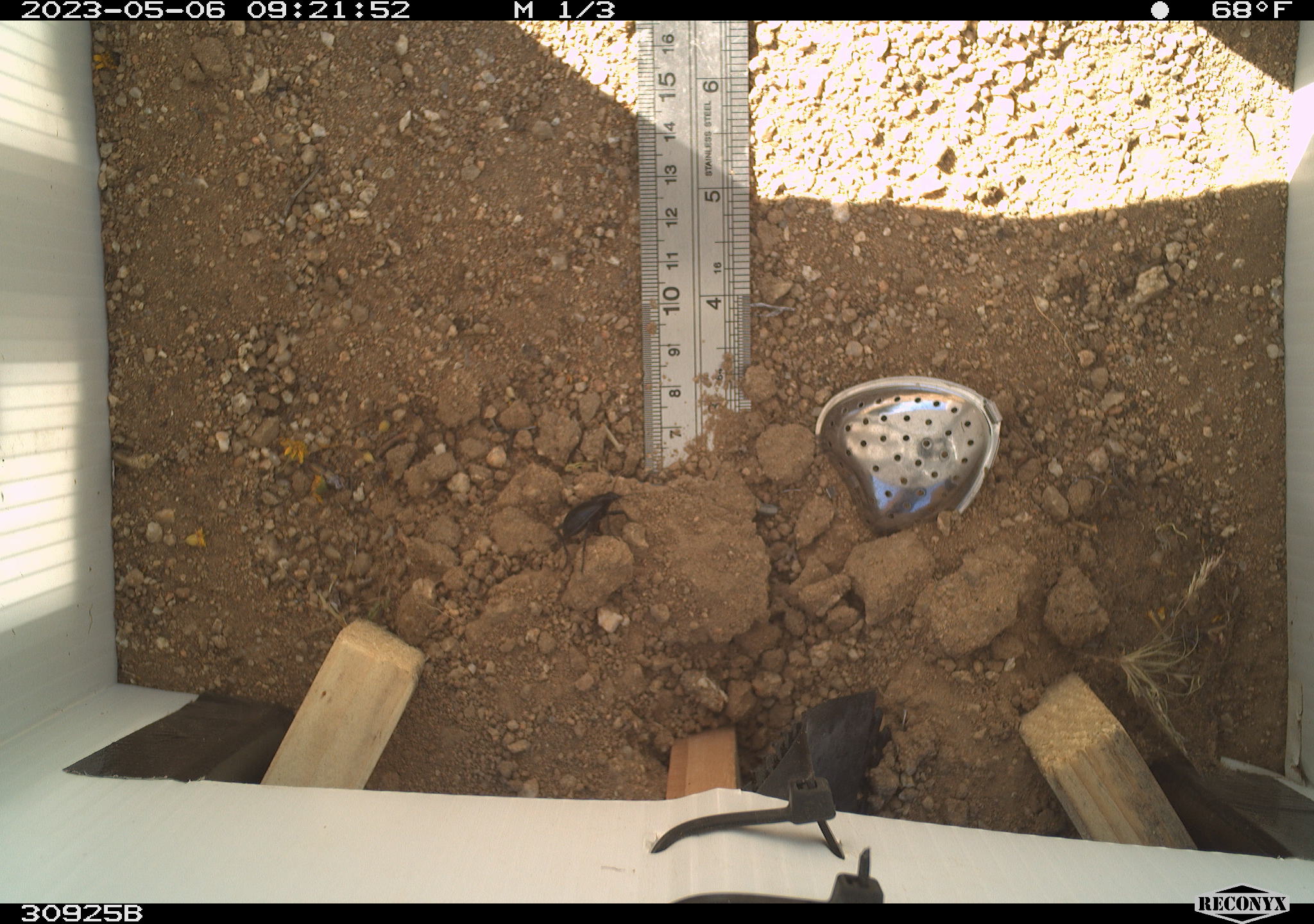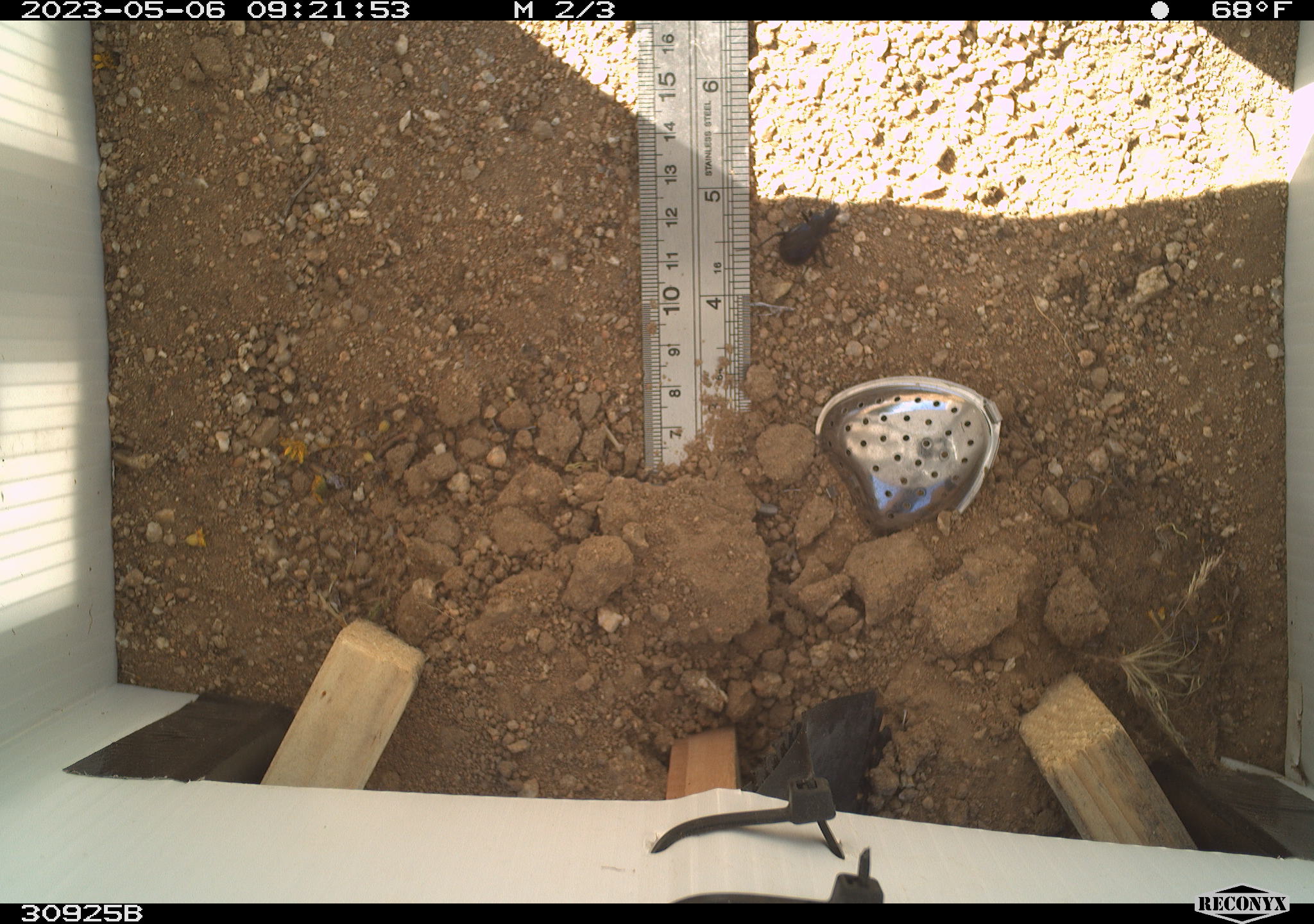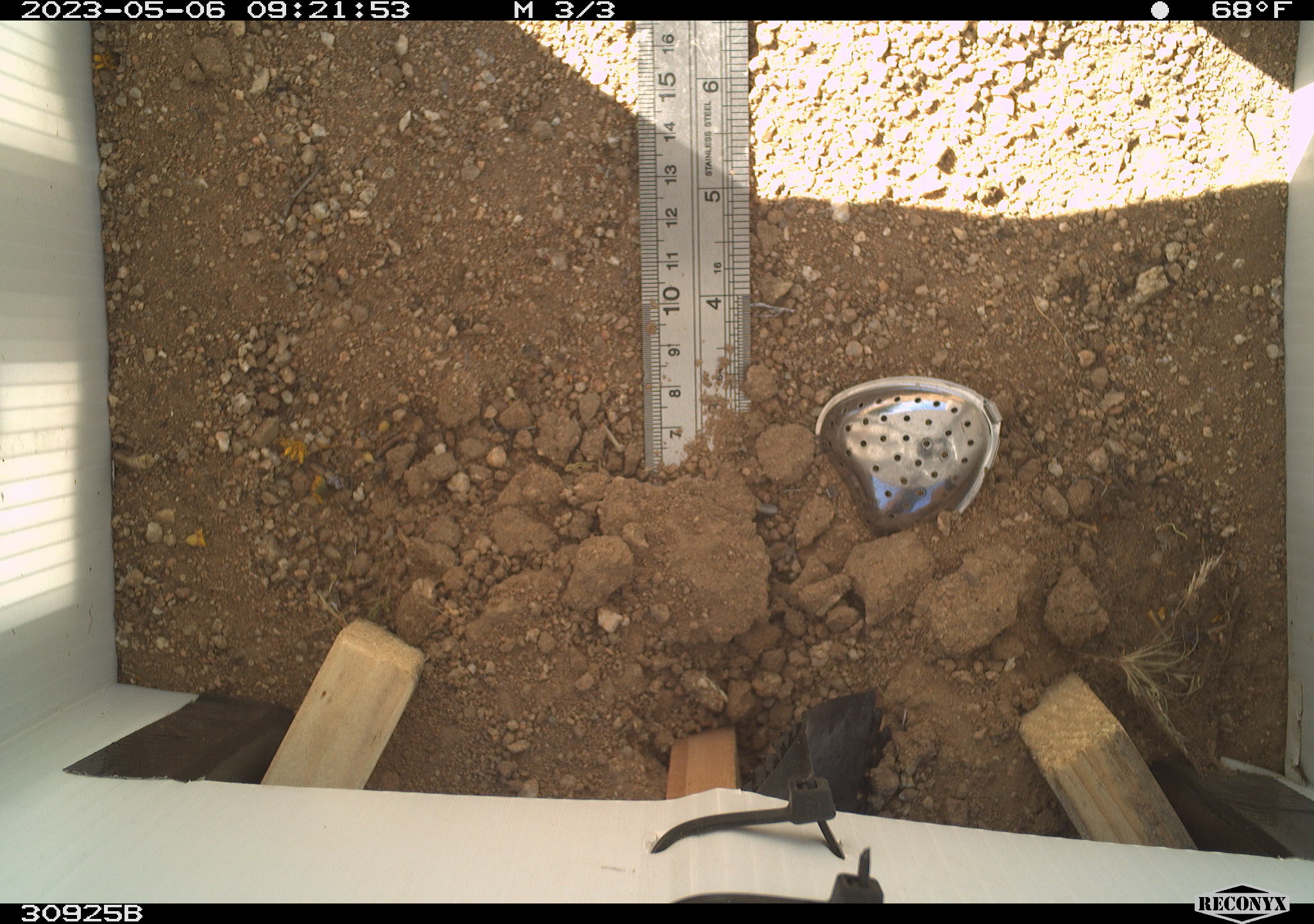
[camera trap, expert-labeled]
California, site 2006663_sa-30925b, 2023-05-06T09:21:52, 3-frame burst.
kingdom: Animalia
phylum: Arthropoda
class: Insecta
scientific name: Insecta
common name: insect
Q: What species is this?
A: Insect (Insecta).